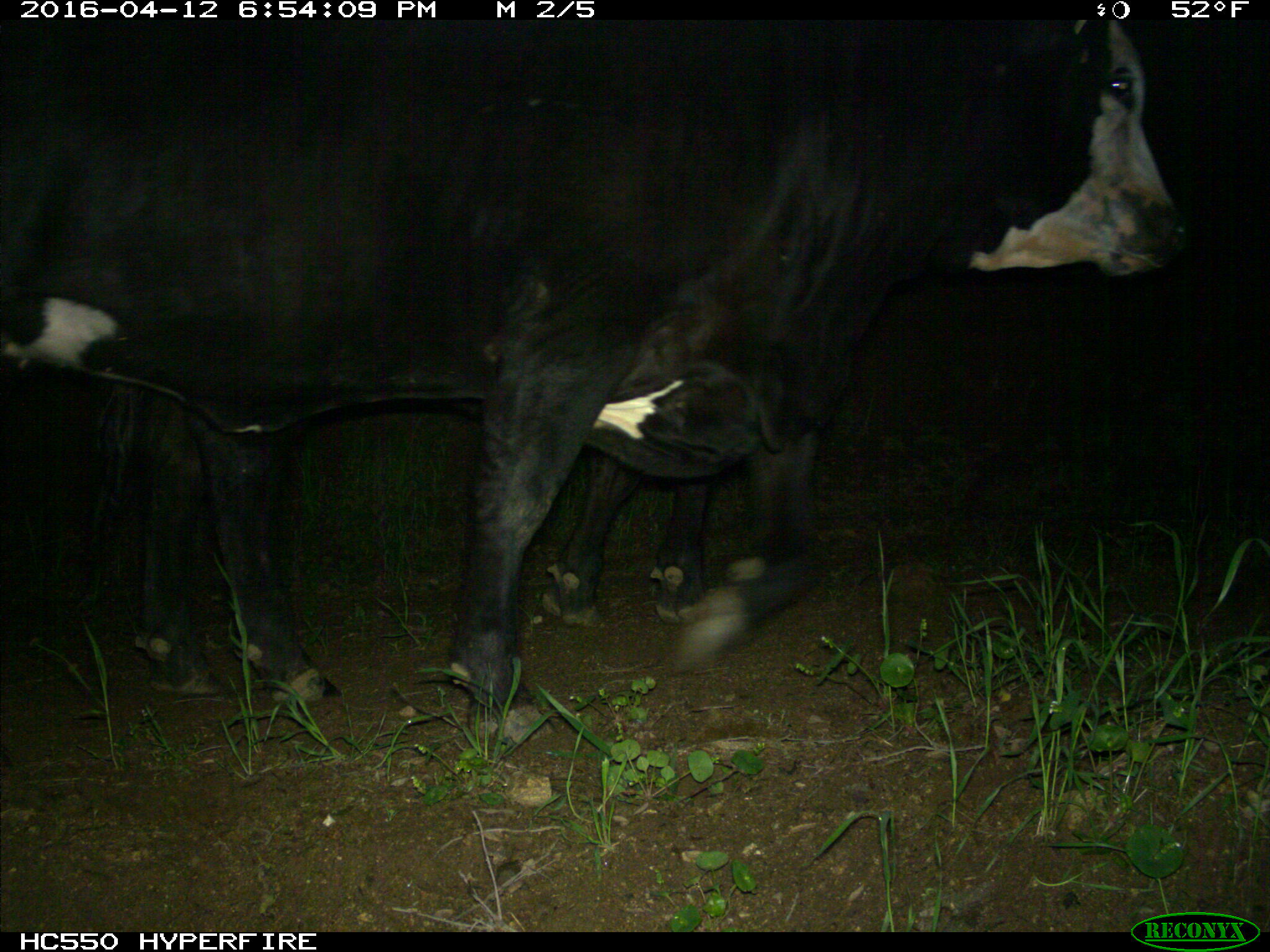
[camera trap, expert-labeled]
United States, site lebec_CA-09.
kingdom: Animalia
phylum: Chordata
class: Mammalia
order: Artiodactyla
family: Bovidae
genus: Bos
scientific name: Bos taurus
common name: domestic cow